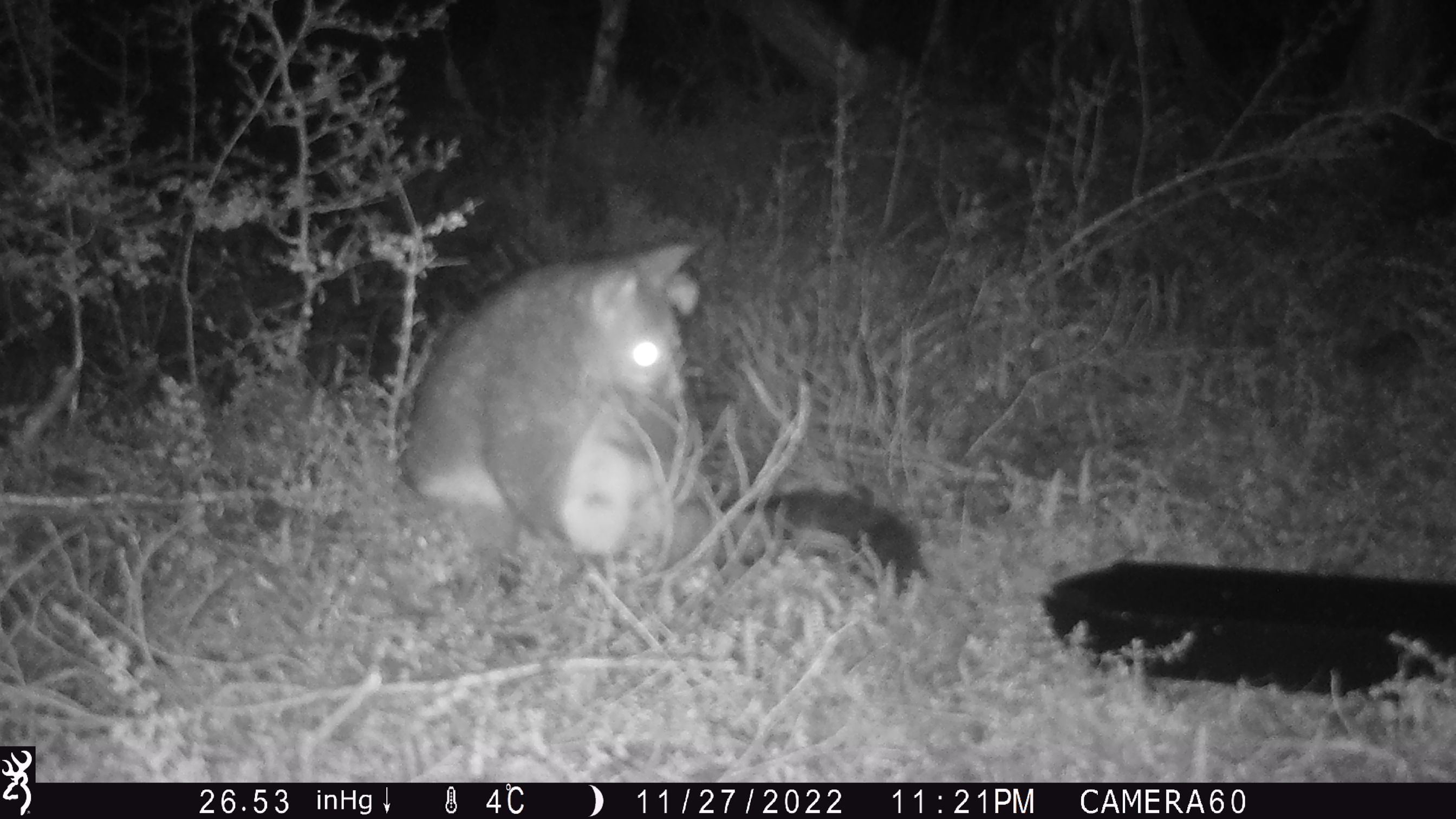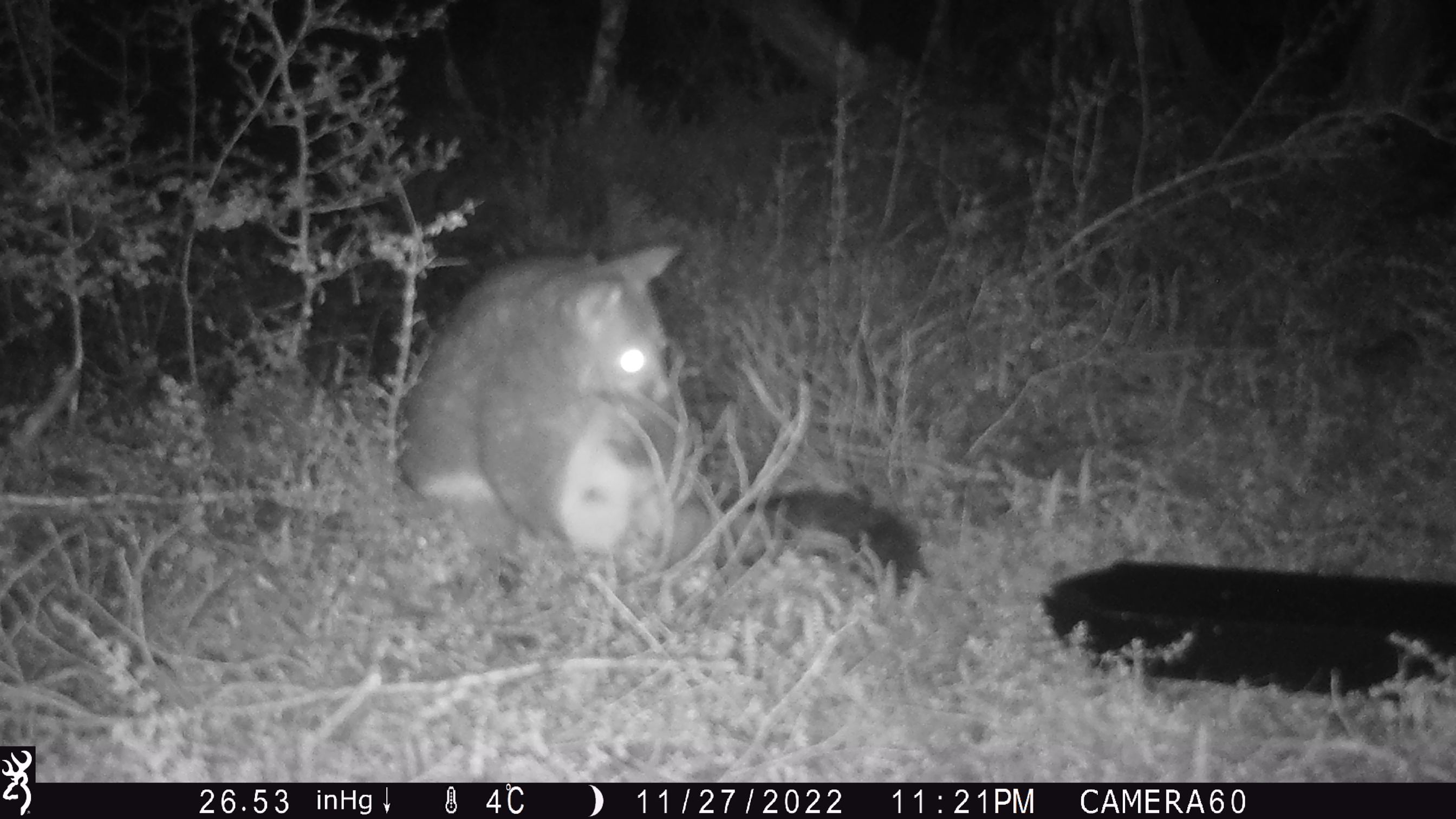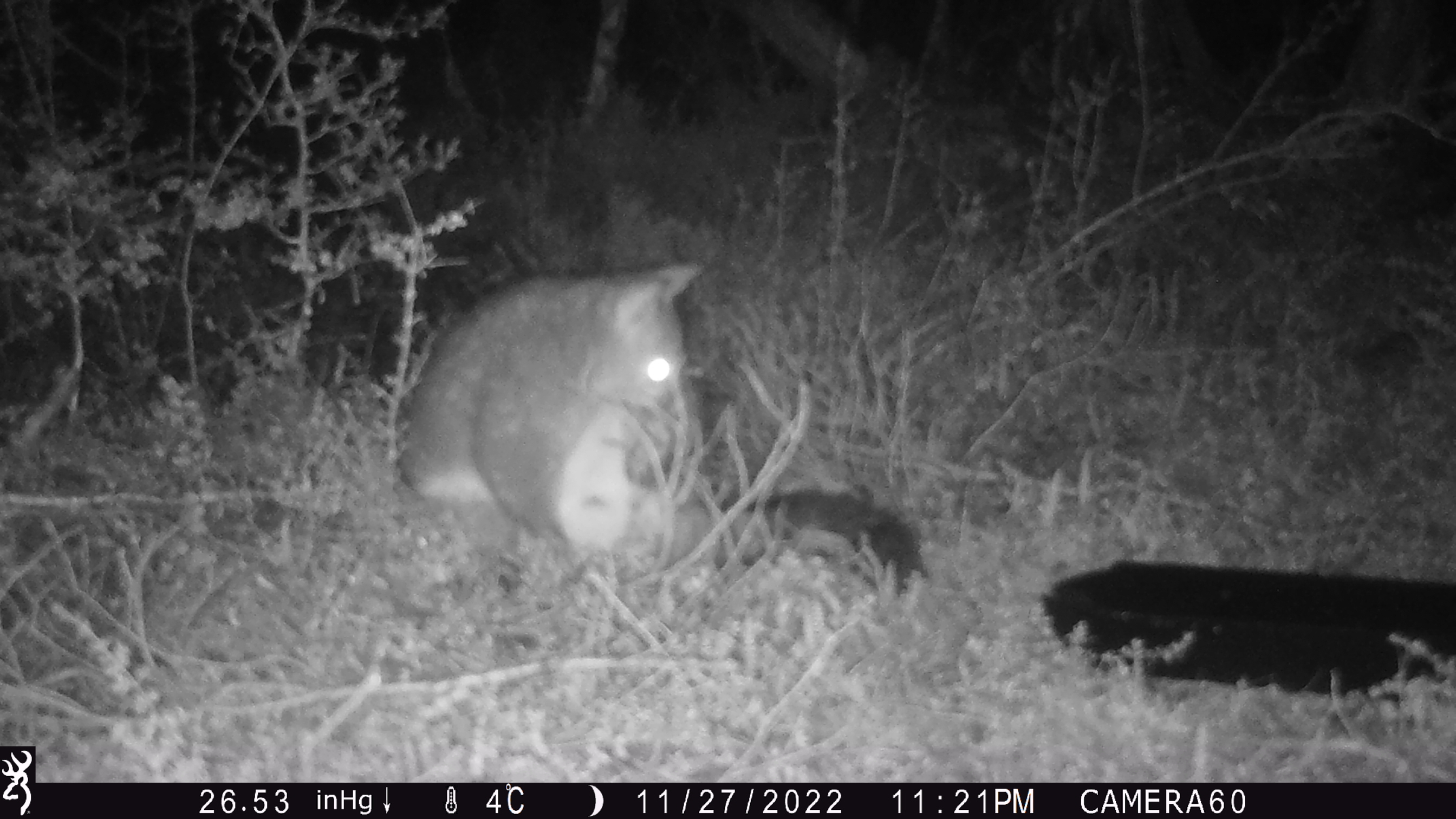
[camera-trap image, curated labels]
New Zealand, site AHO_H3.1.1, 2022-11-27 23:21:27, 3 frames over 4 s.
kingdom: Animalia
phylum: Chordata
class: Mammalia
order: Diprotodontia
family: Phalangeridae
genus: Trichosurus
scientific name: Trichosurus vulpecula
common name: common brushtail possum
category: possum